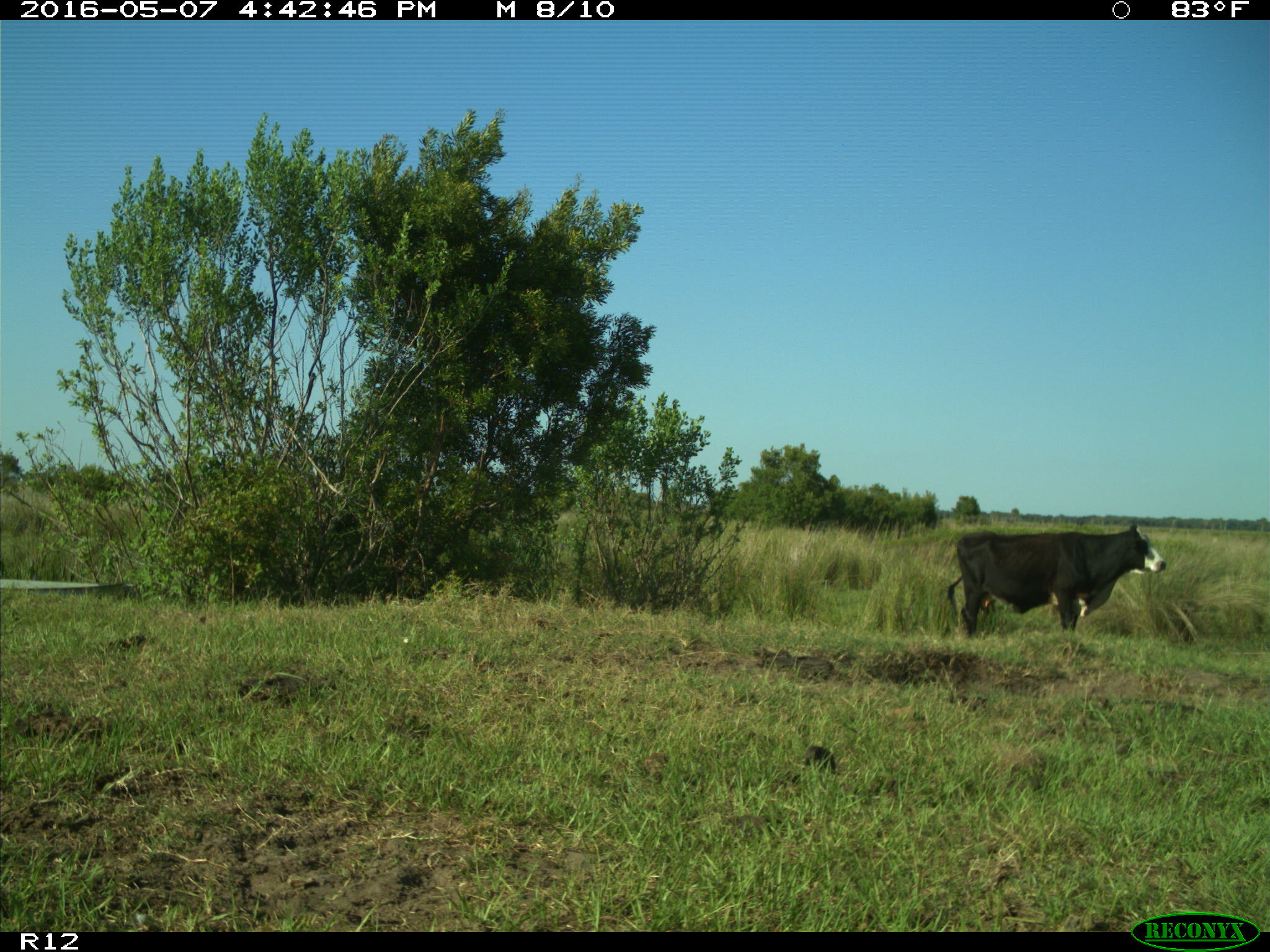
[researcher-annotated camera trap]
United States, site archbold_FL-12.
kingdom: Animalia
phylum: Chordata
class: Mammalia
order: Artiodactyla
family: Bovidae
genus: Bos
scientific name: Bos taurus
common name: domestic cow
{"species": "Bos taurus (domestic cow)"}